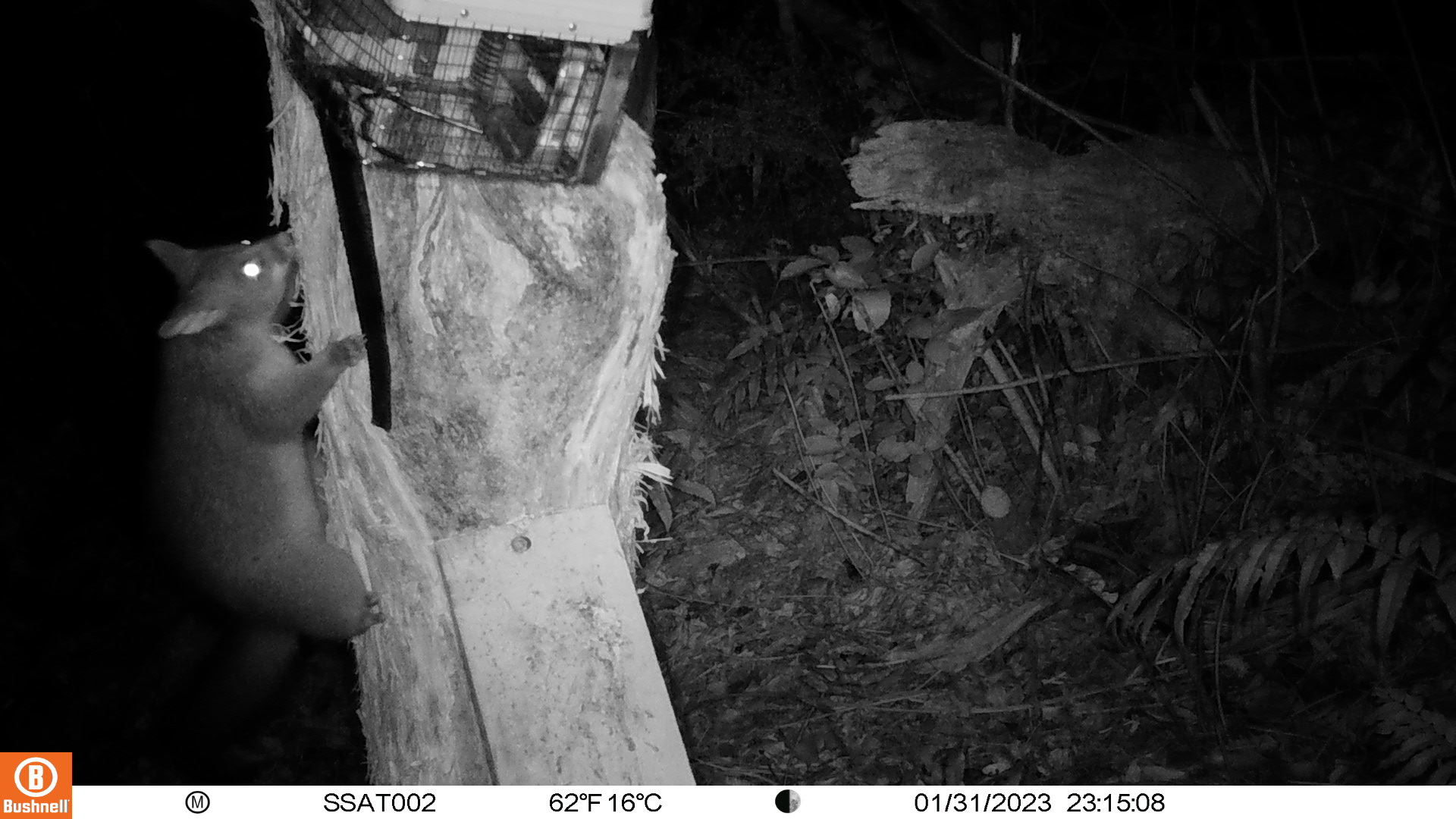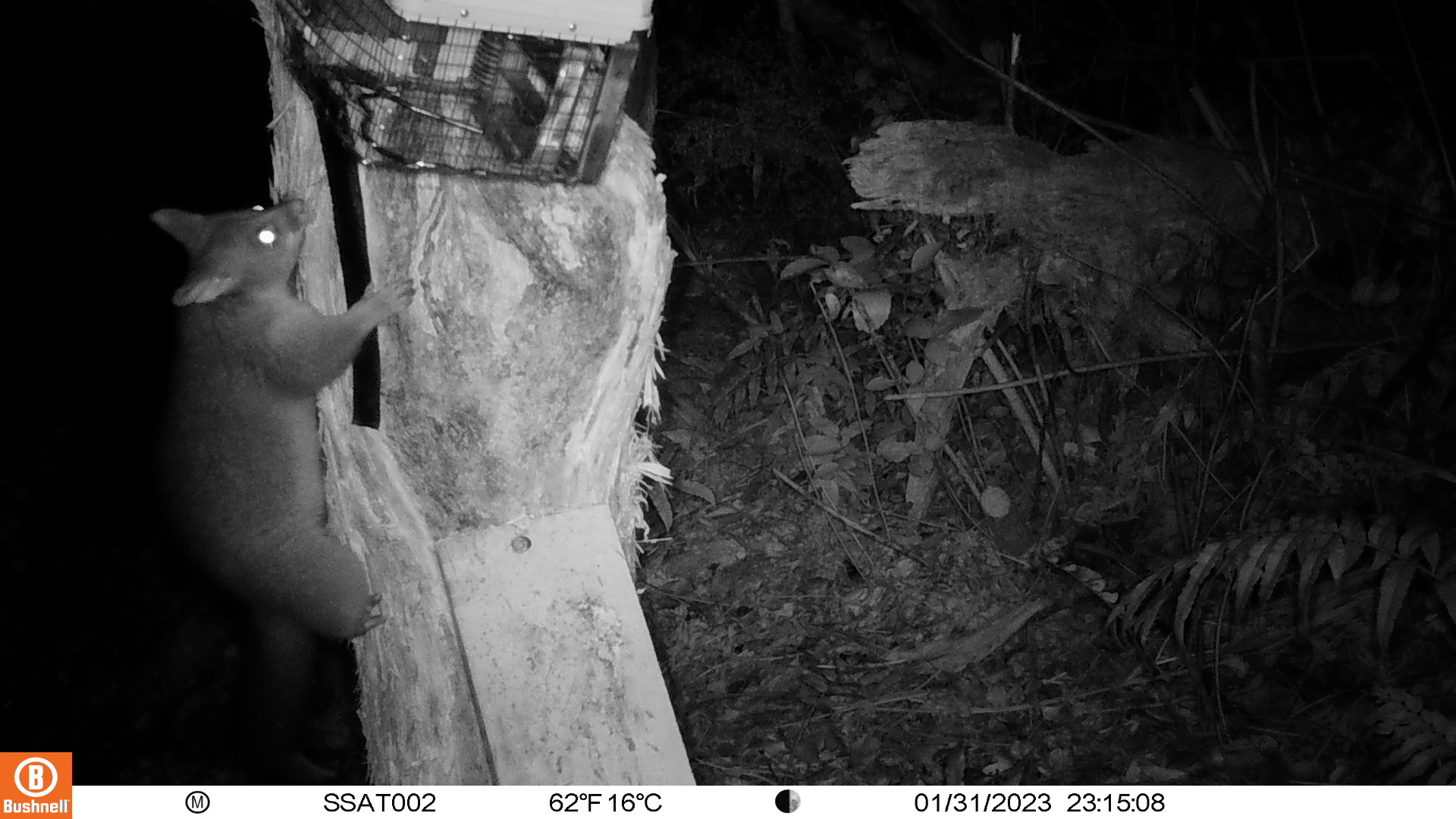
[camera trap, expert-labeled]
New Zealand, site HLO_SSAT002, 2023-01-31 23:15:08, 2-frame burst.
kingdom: Animalia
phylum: Chordata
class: Mammalia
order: Diprotodontia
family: Phalangeridae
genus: Trichosurus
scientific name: Trichosurus vulpecula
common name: common brushtail possum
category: possum